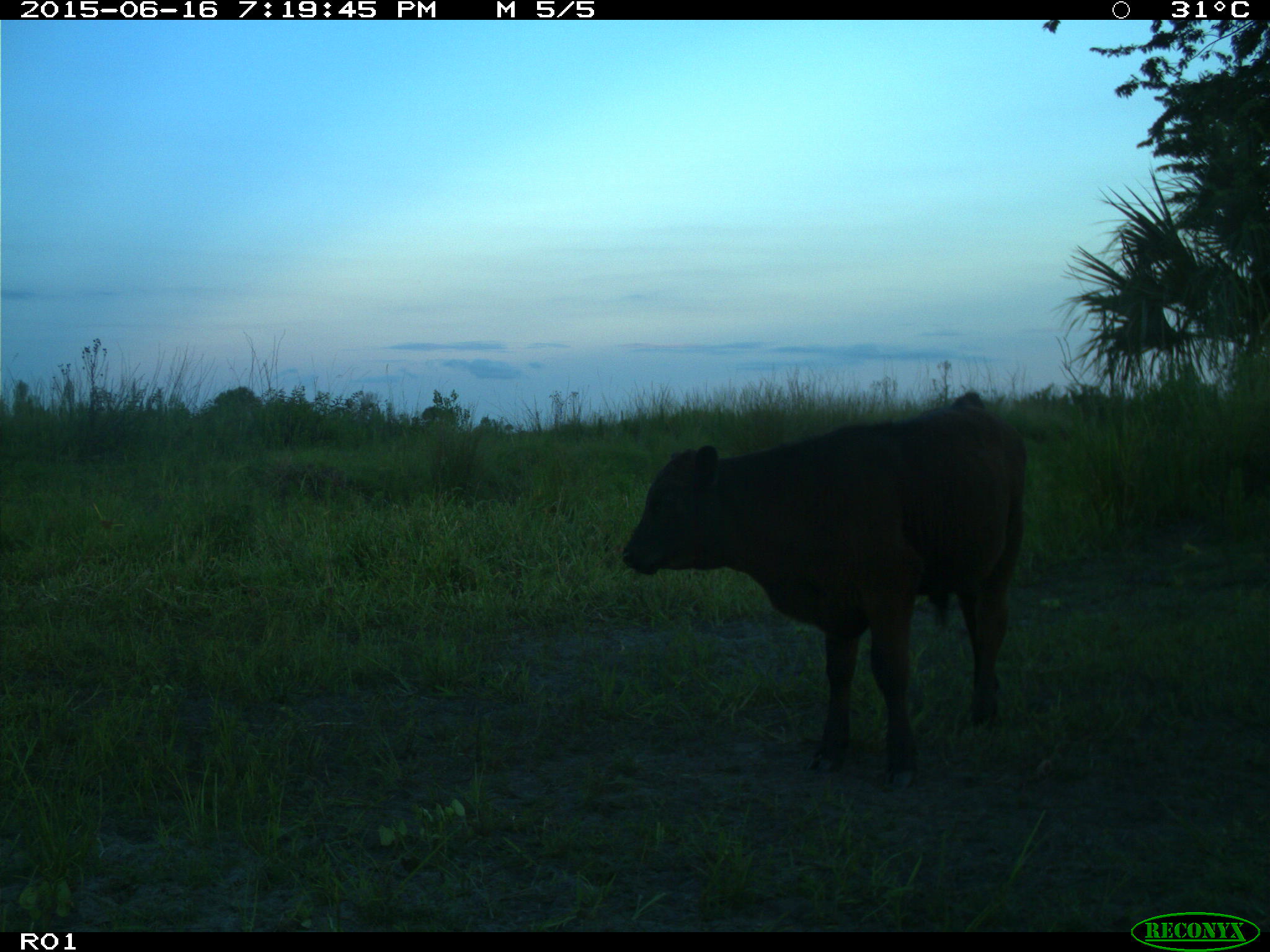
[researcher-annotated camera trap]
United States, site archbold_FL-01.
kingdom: Animalia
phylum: Chordata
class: Mammalia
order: Artiodactyla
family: Bovidae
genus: Bos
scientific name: Bos taurus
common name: domestic cow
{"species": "Bos taurus (domestic cow)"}